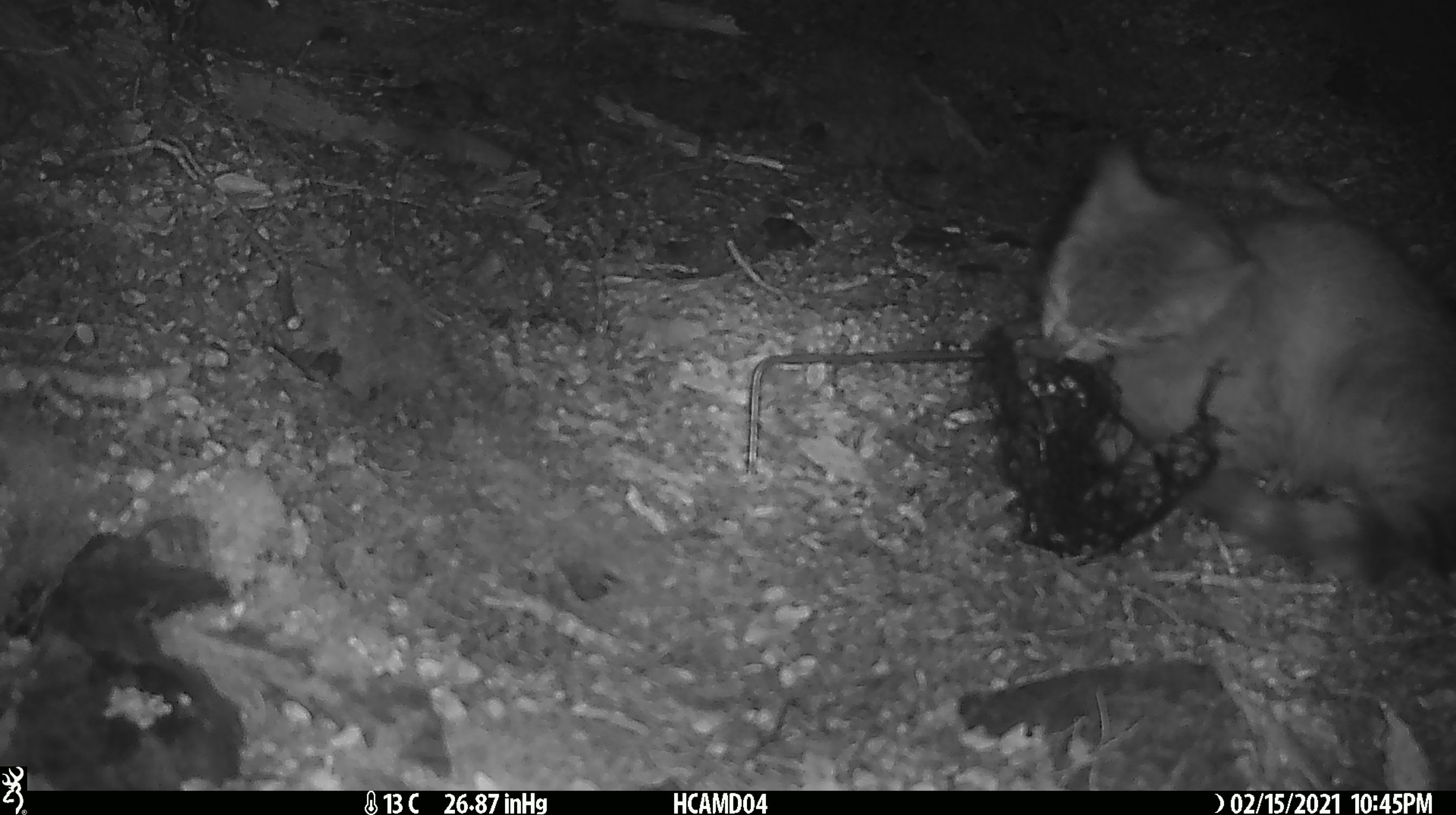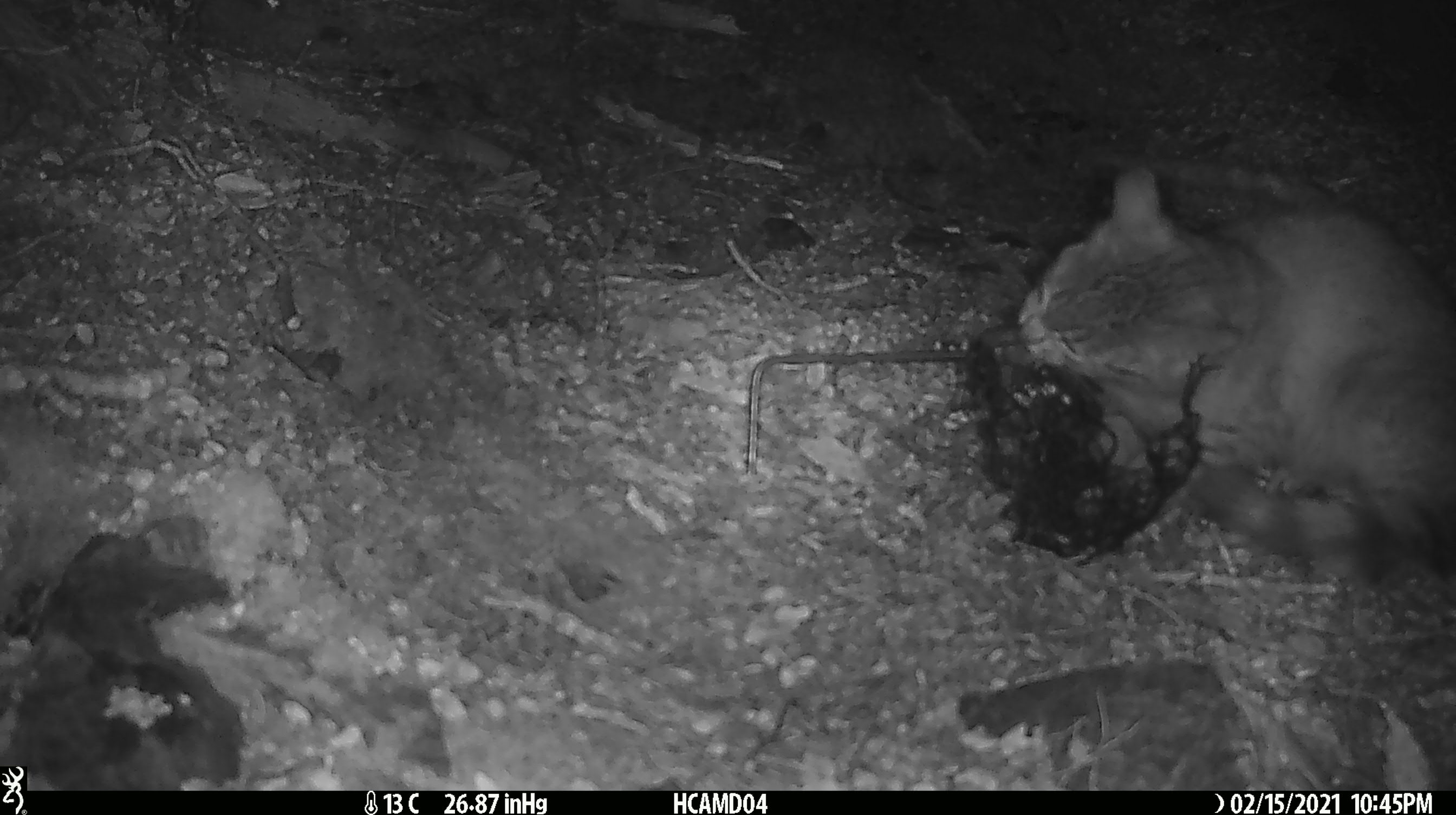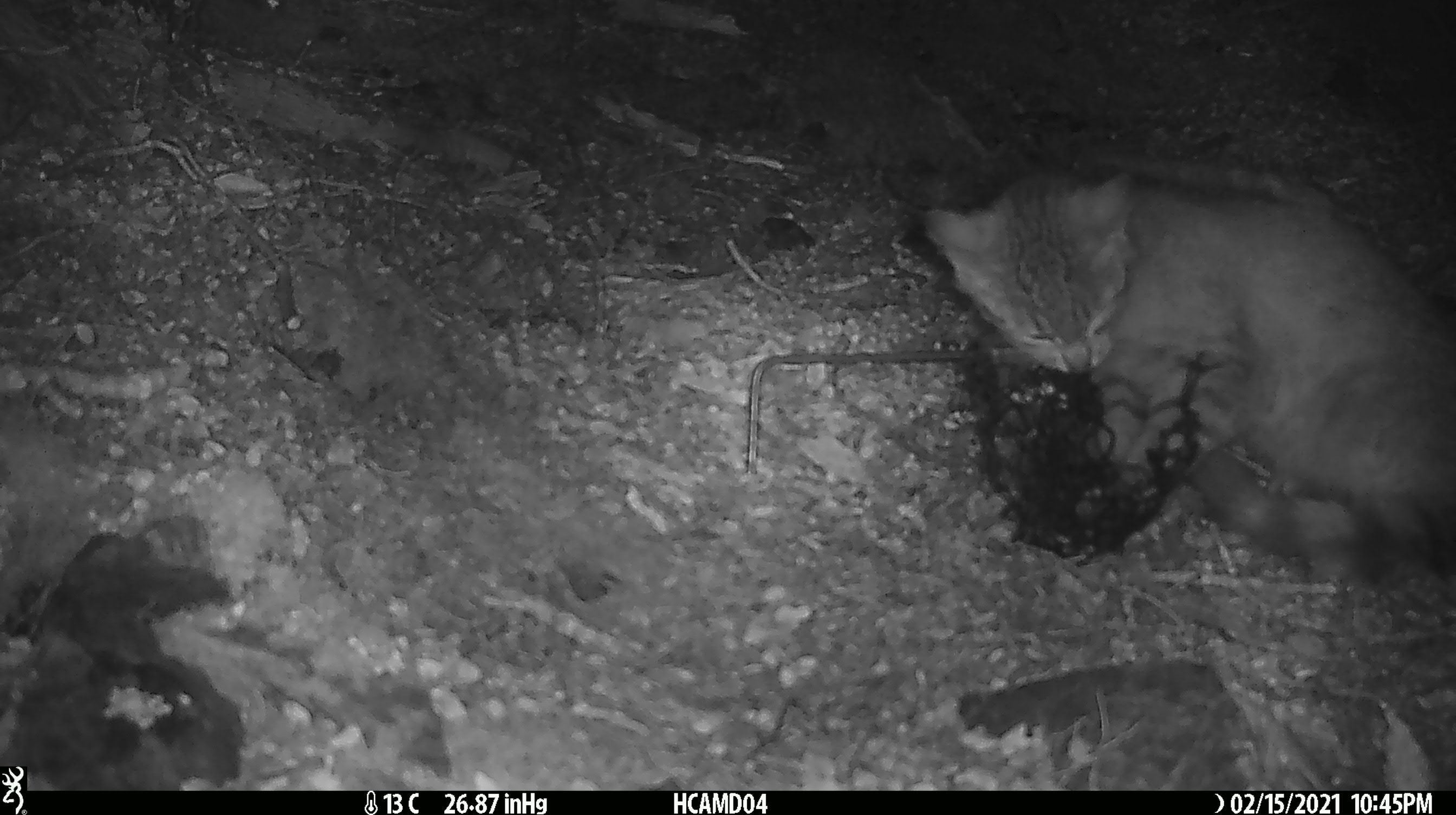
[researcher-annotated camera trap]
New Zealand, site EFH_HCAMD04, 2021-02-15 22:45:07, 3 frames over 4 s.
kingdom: Animalia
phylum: Chordata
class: Mammalia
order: Carnivora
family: Felidae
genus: Felis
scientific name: Felis catus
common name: domestic cat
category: cat